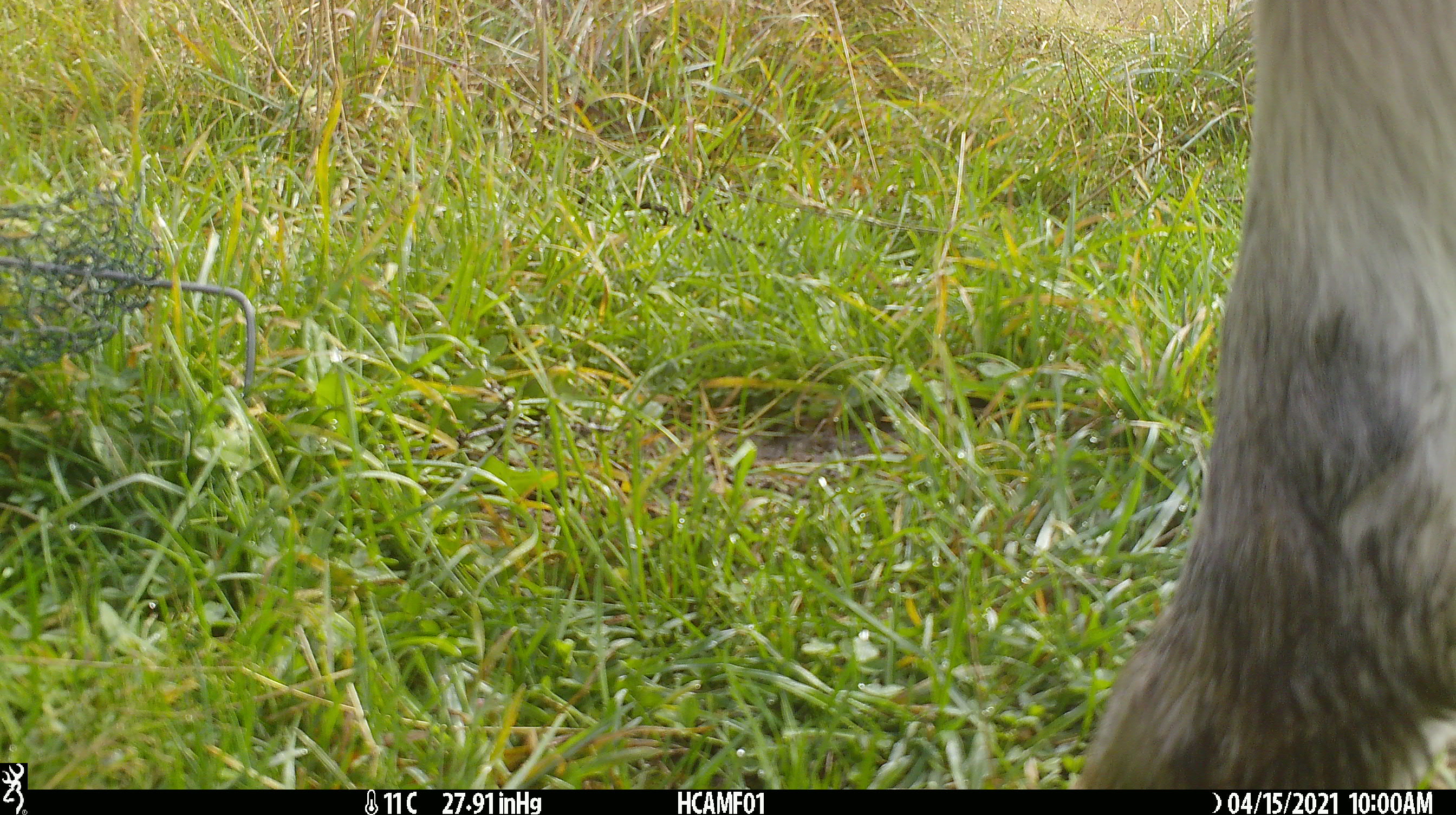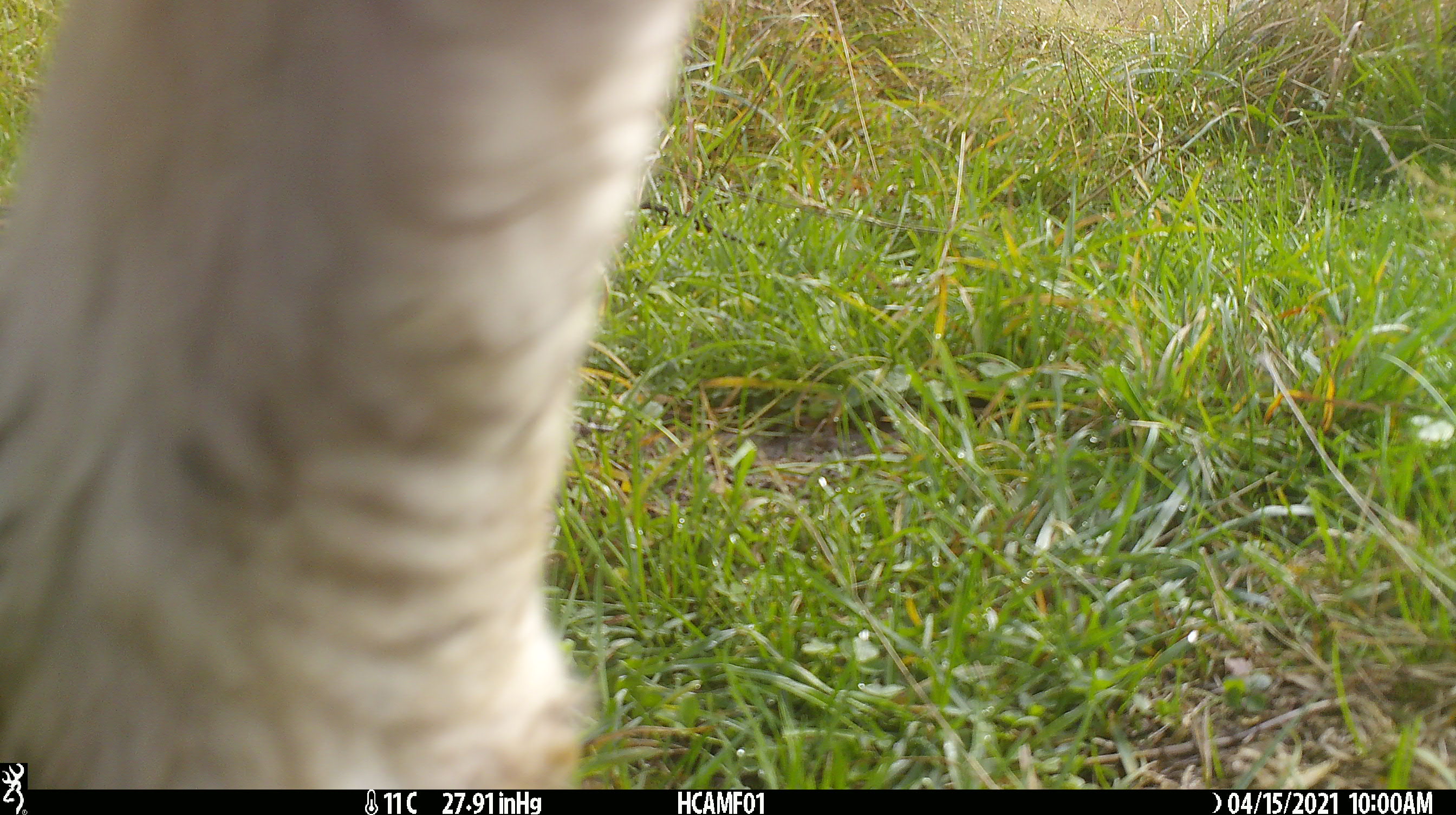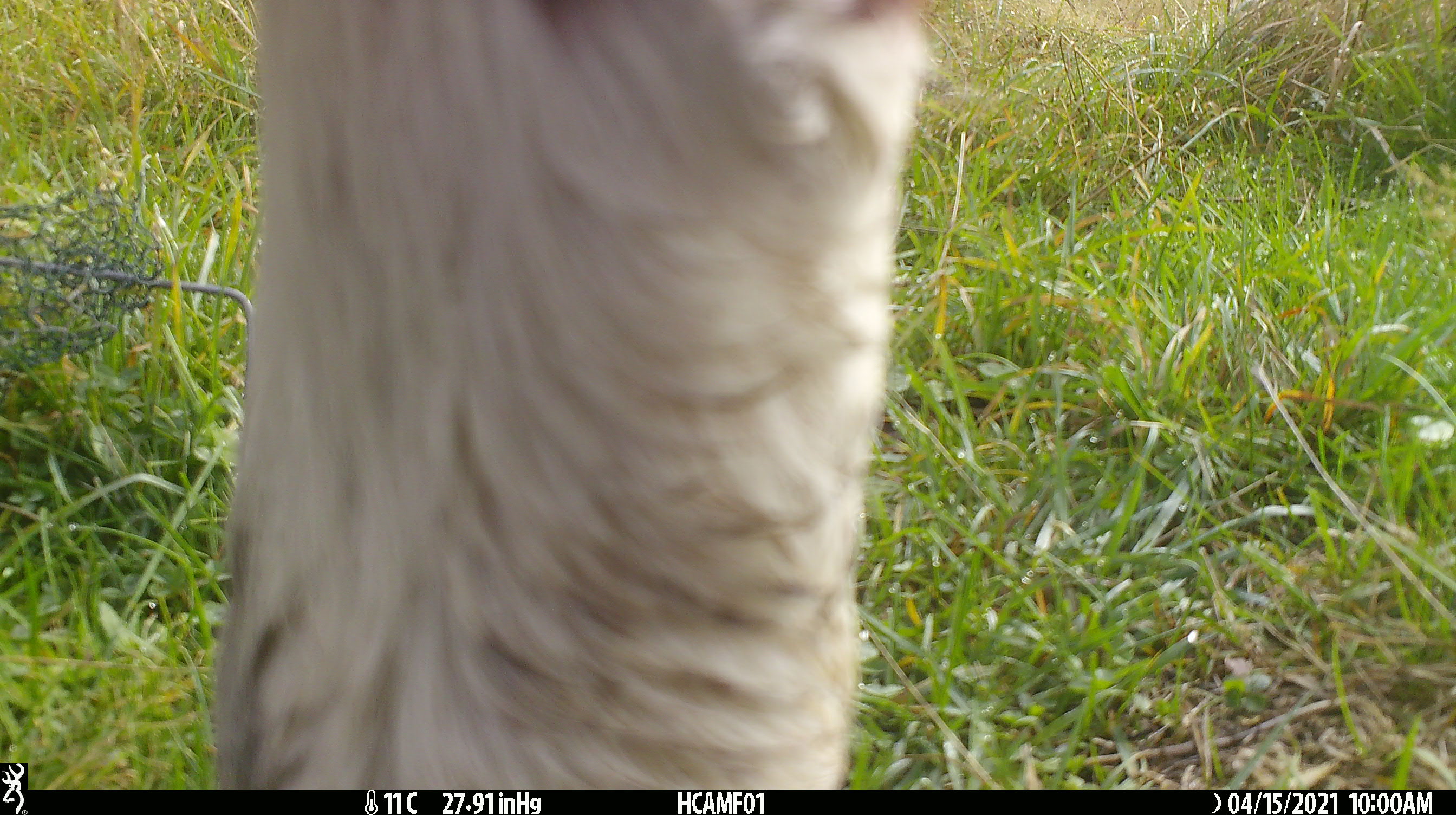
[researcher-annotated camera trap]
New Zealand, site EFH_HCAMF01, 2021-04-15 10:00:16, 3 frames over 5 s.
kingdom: Animalia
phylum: Chordata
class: Mammalia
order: Artiodactyla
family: Bovidae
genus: Bos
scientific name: Bos taurus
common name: domestic cow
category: cow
Cow (domestic cow) (Bos taurus).